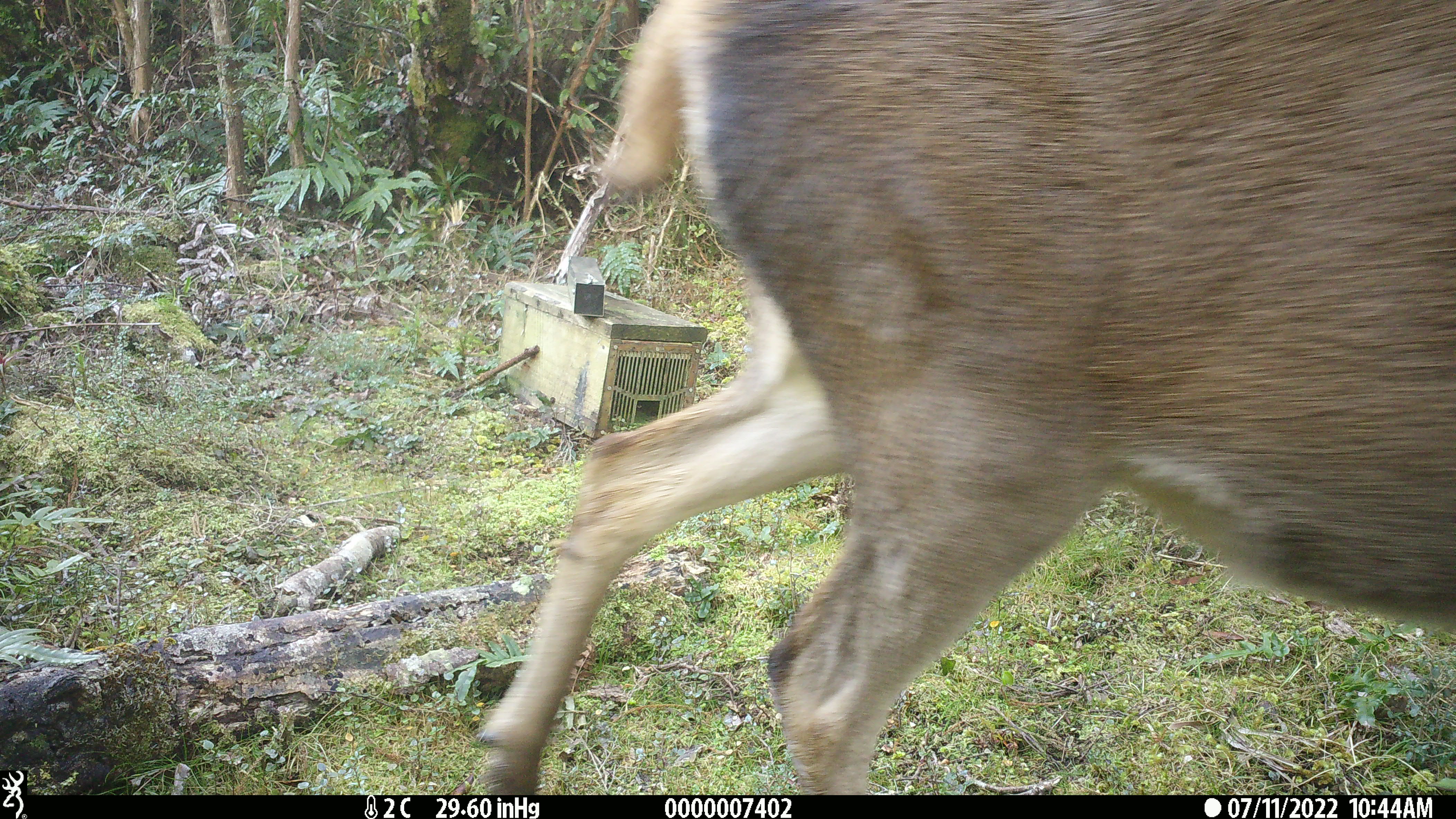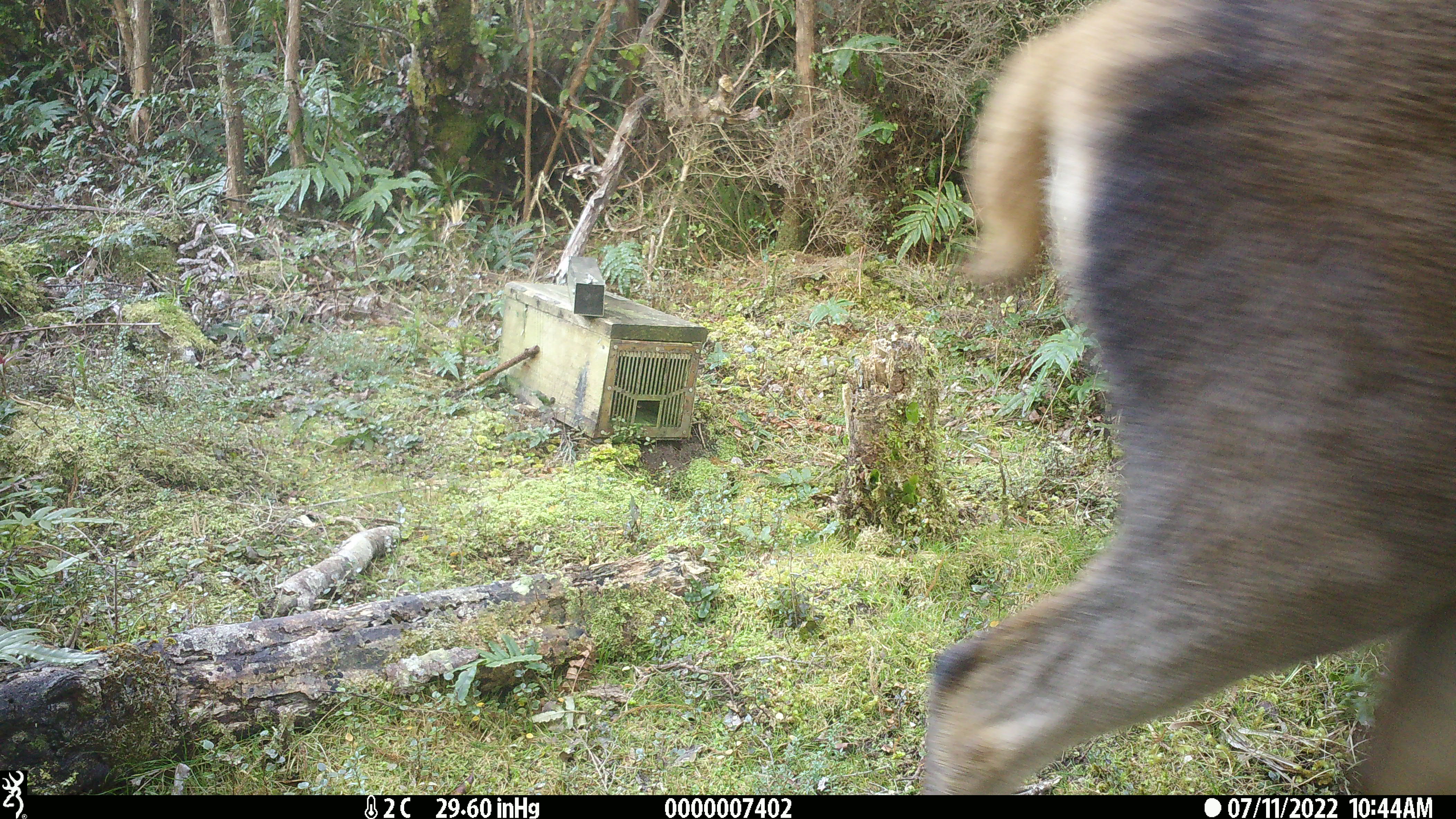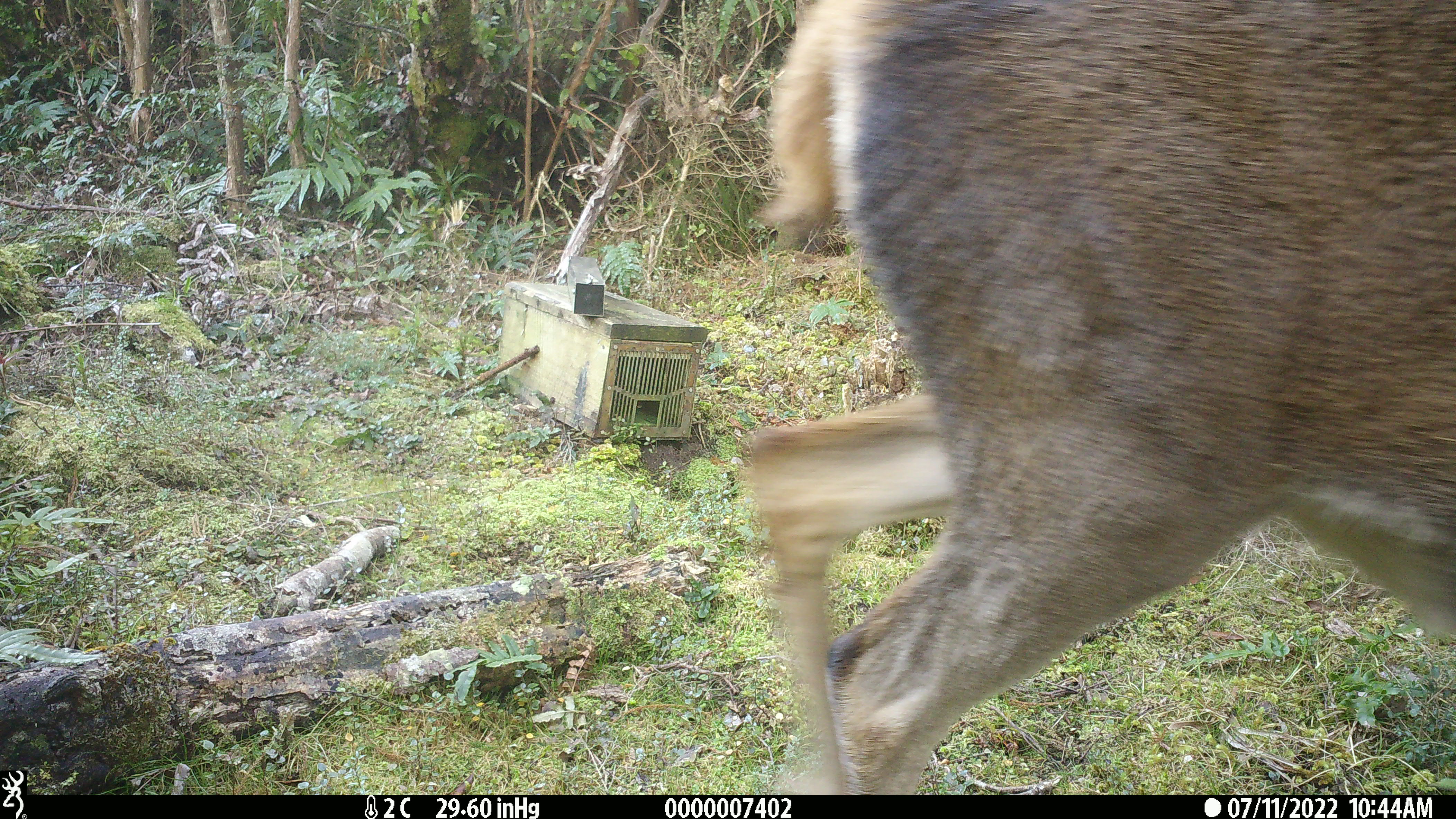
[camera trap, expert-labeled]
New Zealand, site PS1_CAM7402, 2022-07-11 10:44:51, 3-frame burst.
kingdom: Animalia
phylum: Chordata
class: Mammalia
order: Artiodactyla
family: Cervidae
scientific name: Cervidae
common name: deer